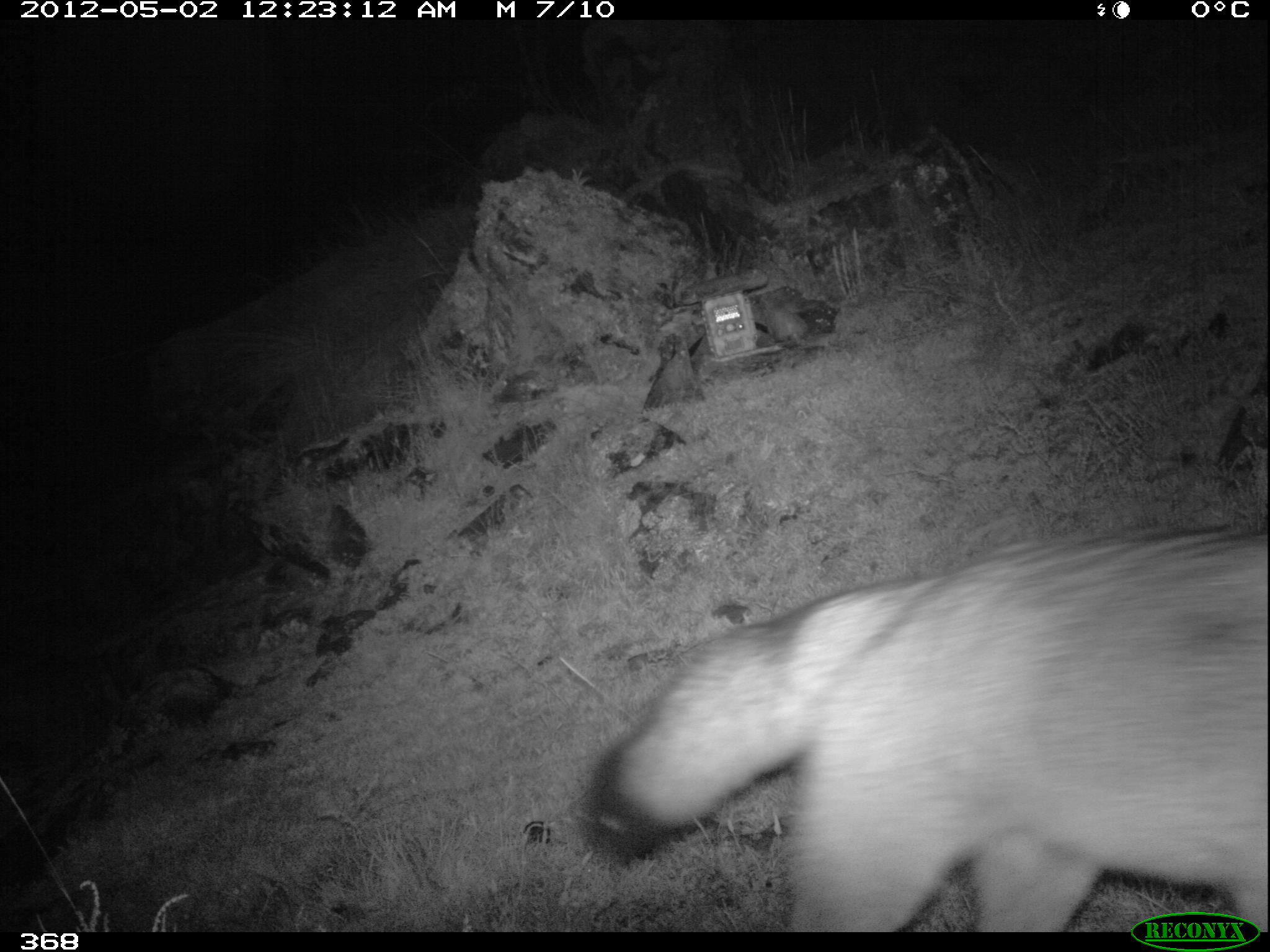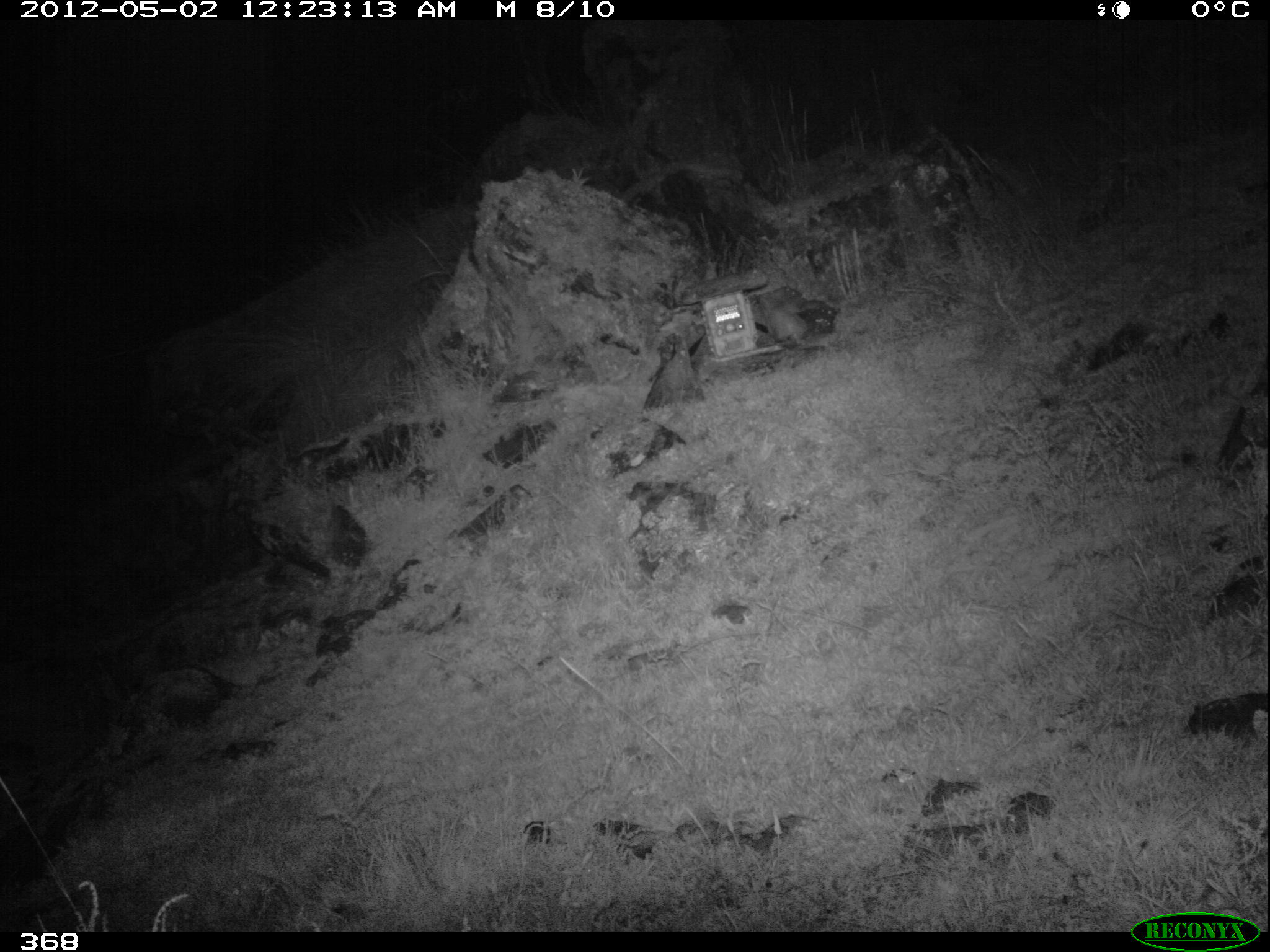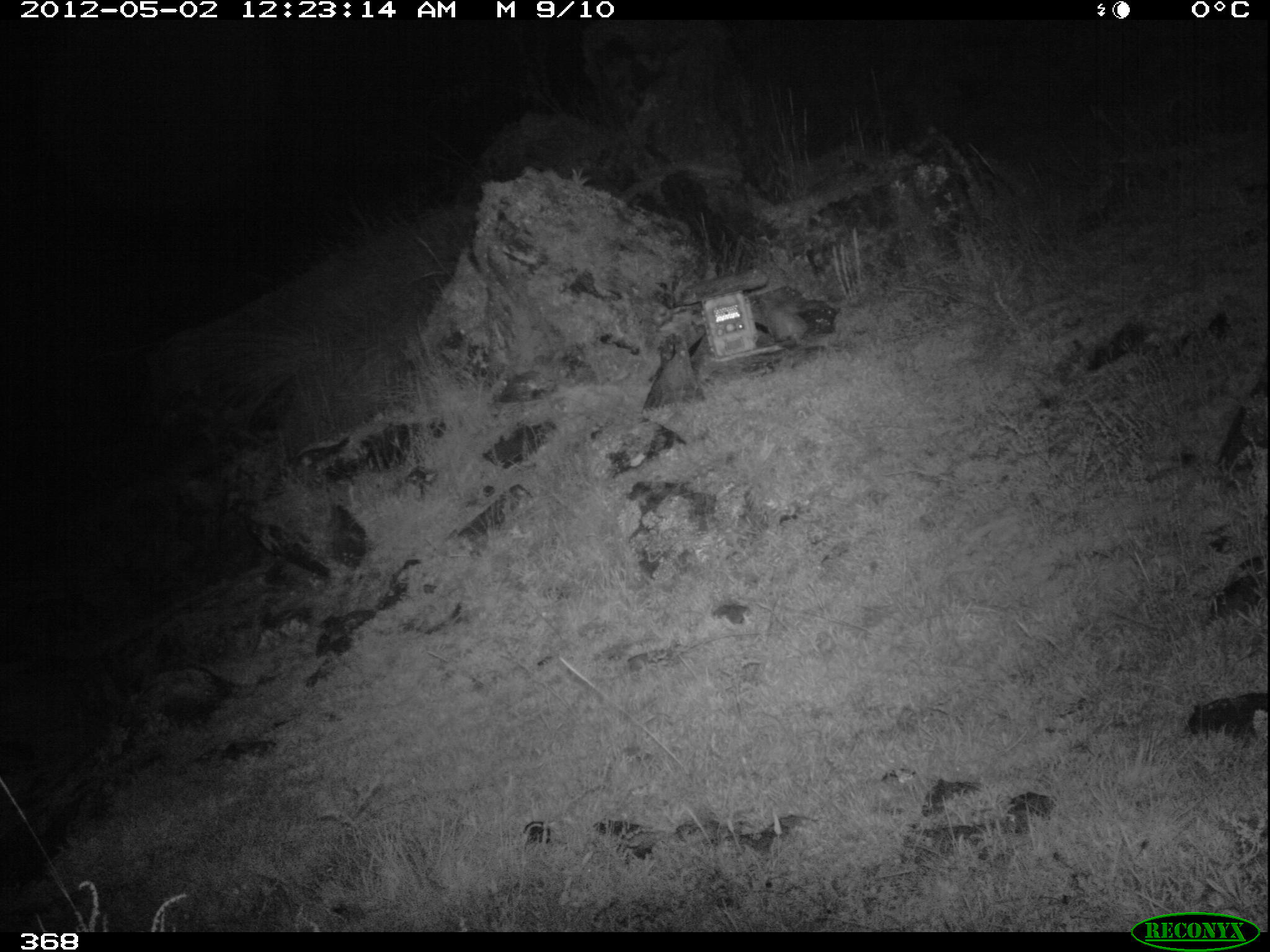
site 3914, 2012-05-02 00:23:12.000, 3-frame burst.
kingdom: Animalia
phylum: Chordata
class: Mammalia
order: Carnivora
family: Canidae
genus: Lycalopex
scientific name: Lycalopex culpaeus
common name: culpeo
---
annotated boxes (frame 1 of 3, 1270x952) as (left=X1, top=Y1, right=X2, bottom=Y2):
lycalopex culpaeus: (left=585, top=531, right=1270, bottom=932)